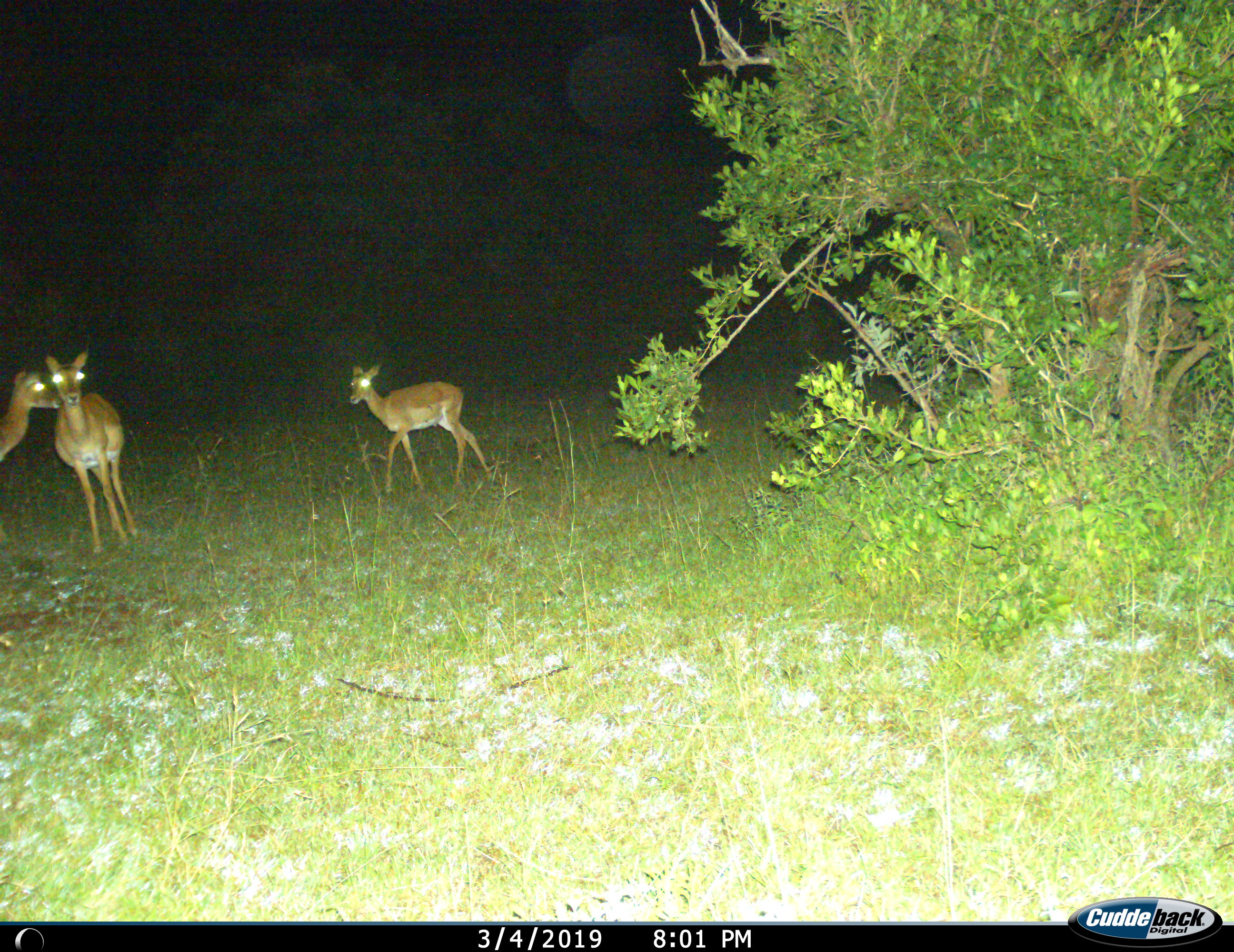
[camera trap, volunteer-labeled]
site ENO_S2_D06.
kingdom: Animalia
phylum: Chordata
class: Mammalia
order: Artiodactyla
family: Bovidae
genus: Aepyceros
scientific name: Aepyceros melampus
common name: impala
Impala (Aepyceros melampus), count 3. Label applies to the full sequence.